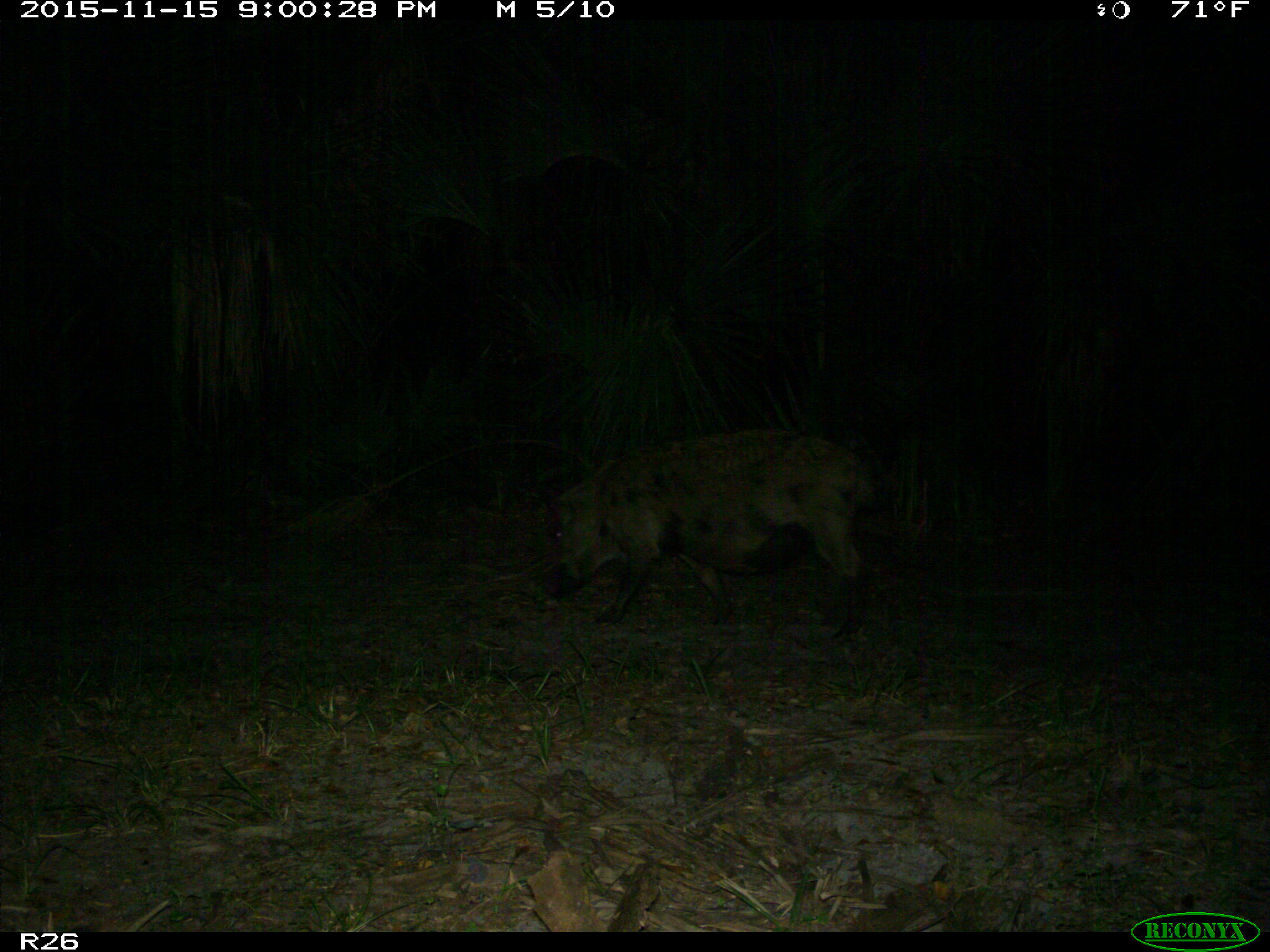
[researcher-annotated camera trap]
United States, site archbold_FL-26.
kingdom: Animalia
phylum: Chordata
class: Mammalia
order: Artiodactyla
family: Suidae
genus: Sus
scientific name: Sus scrofa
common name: wild boar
Sus scrofa (wild boar).